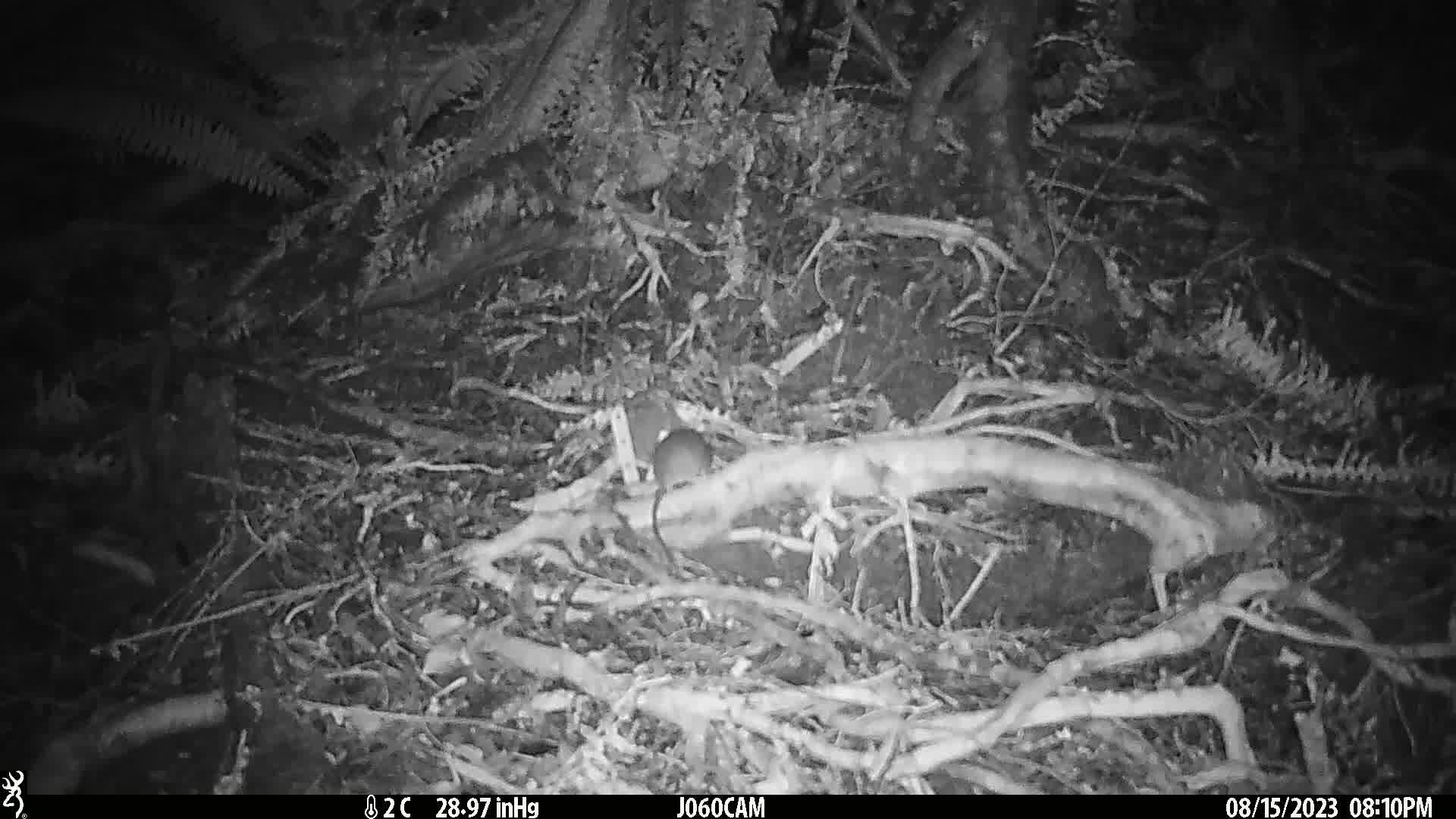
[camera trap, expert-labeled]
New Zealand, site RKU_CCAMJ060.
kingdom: Animalia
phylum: Chordata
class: Mammalia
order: Rodentia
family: Muridae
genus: Rattus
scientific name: Rattus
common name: rat